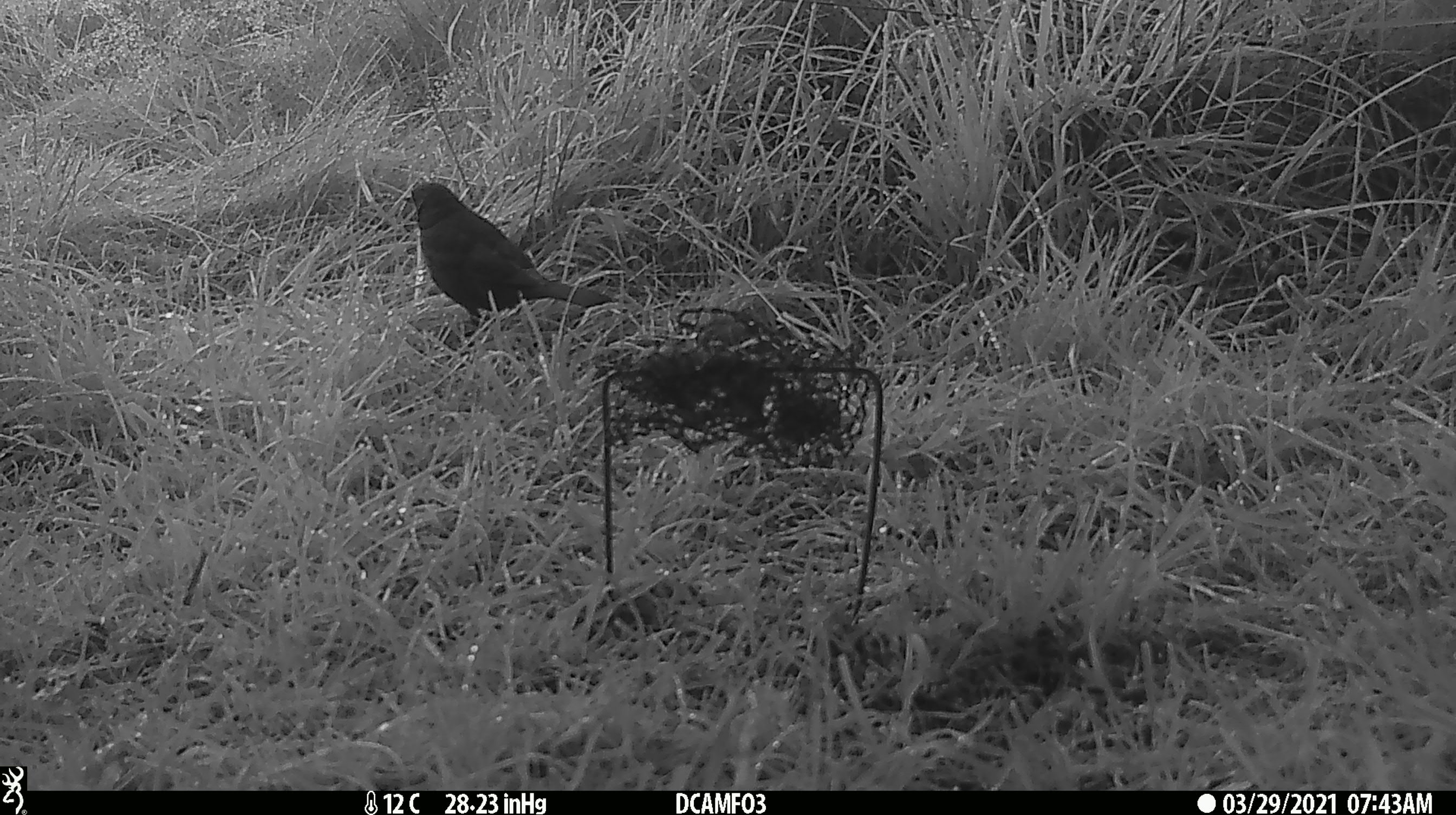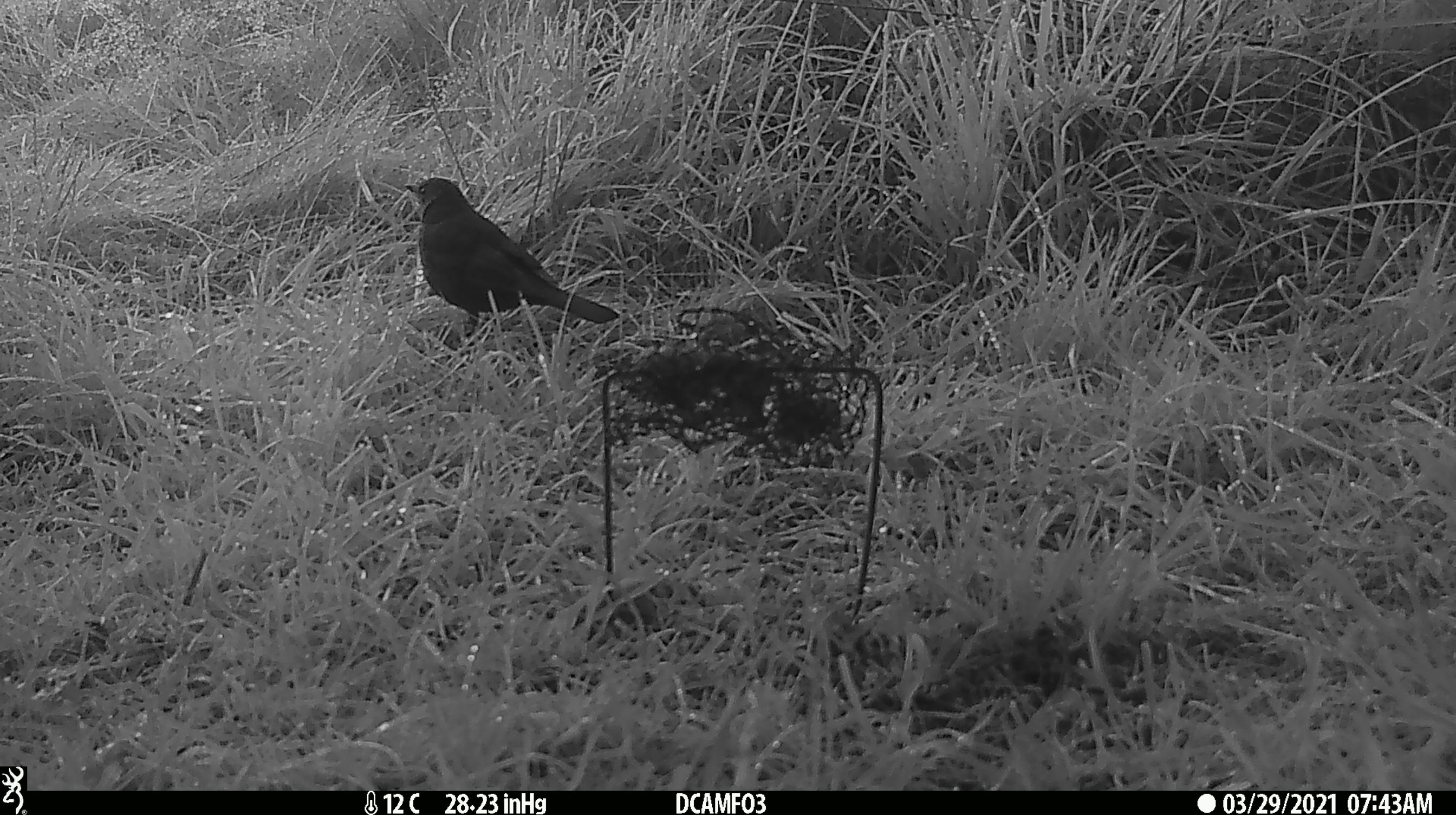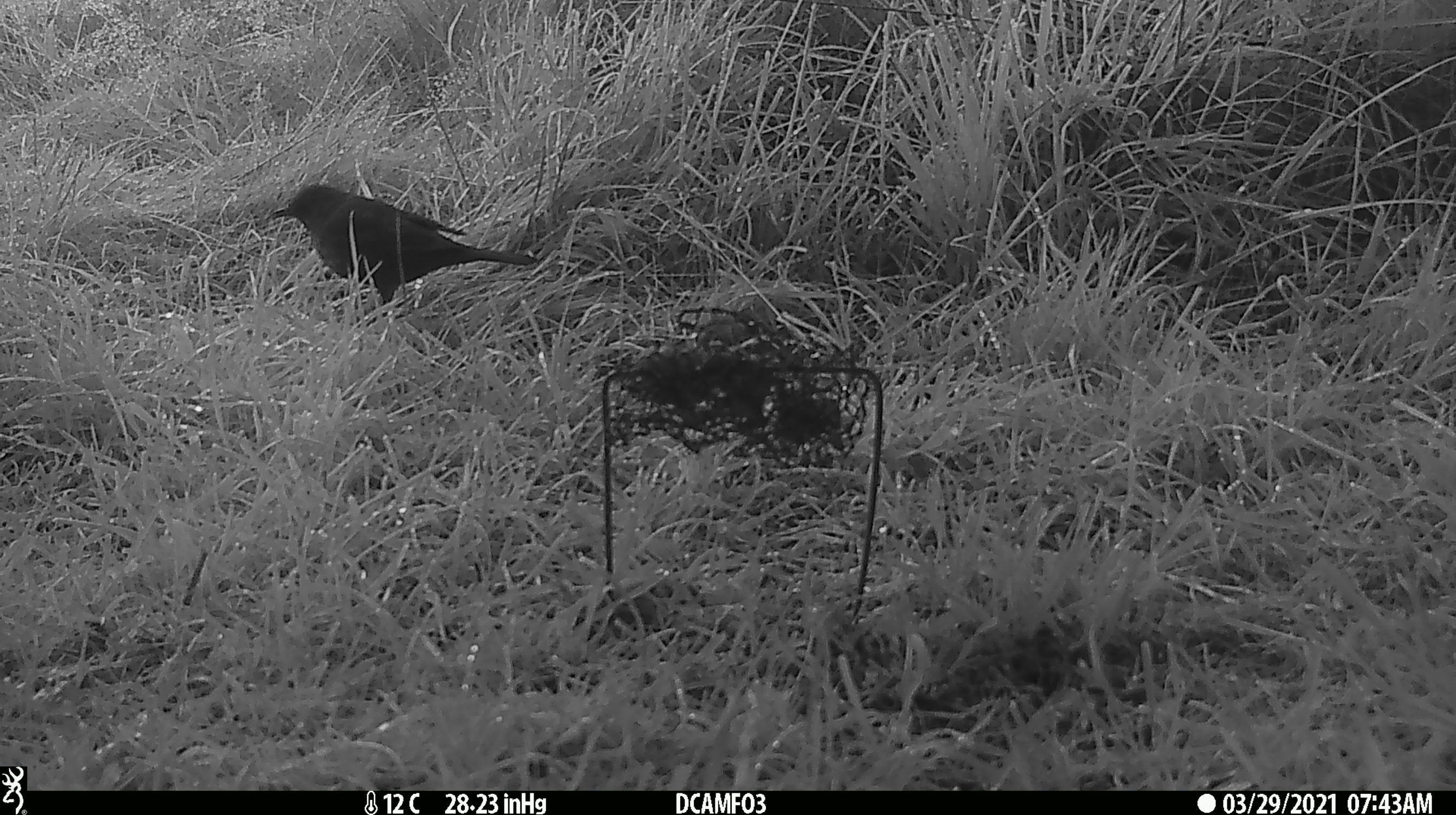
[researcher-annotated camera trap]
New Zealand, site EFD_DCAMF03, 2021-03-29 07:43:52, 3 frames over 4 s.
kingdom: Animalia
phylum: Chordata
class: Aves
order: Passeriformes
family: Turdidae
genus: Turdus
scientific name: Turdus merula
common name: eurasian blackbird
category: blackbird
Blackbird (eurasian blackbird) (Turdus merula).